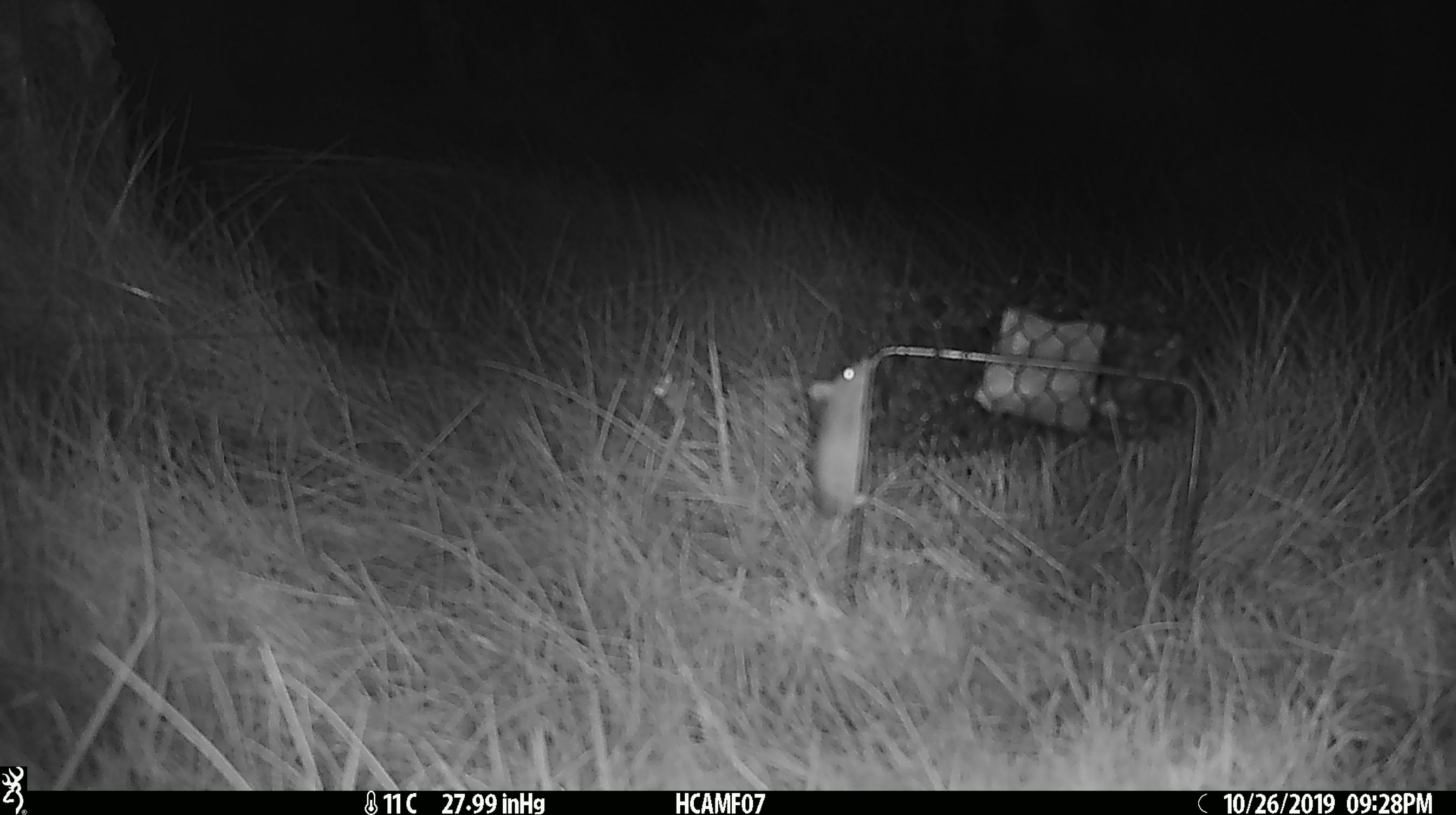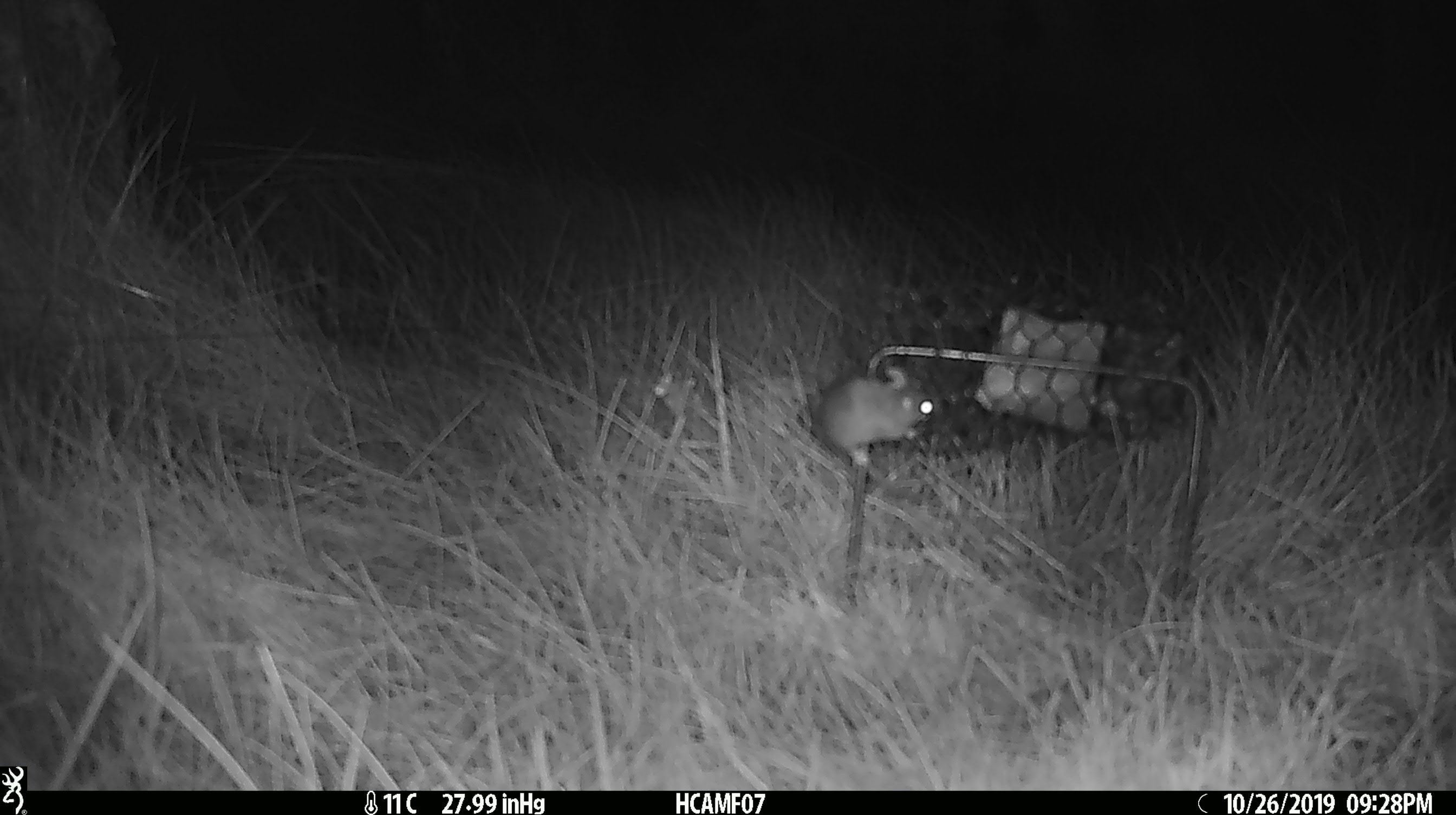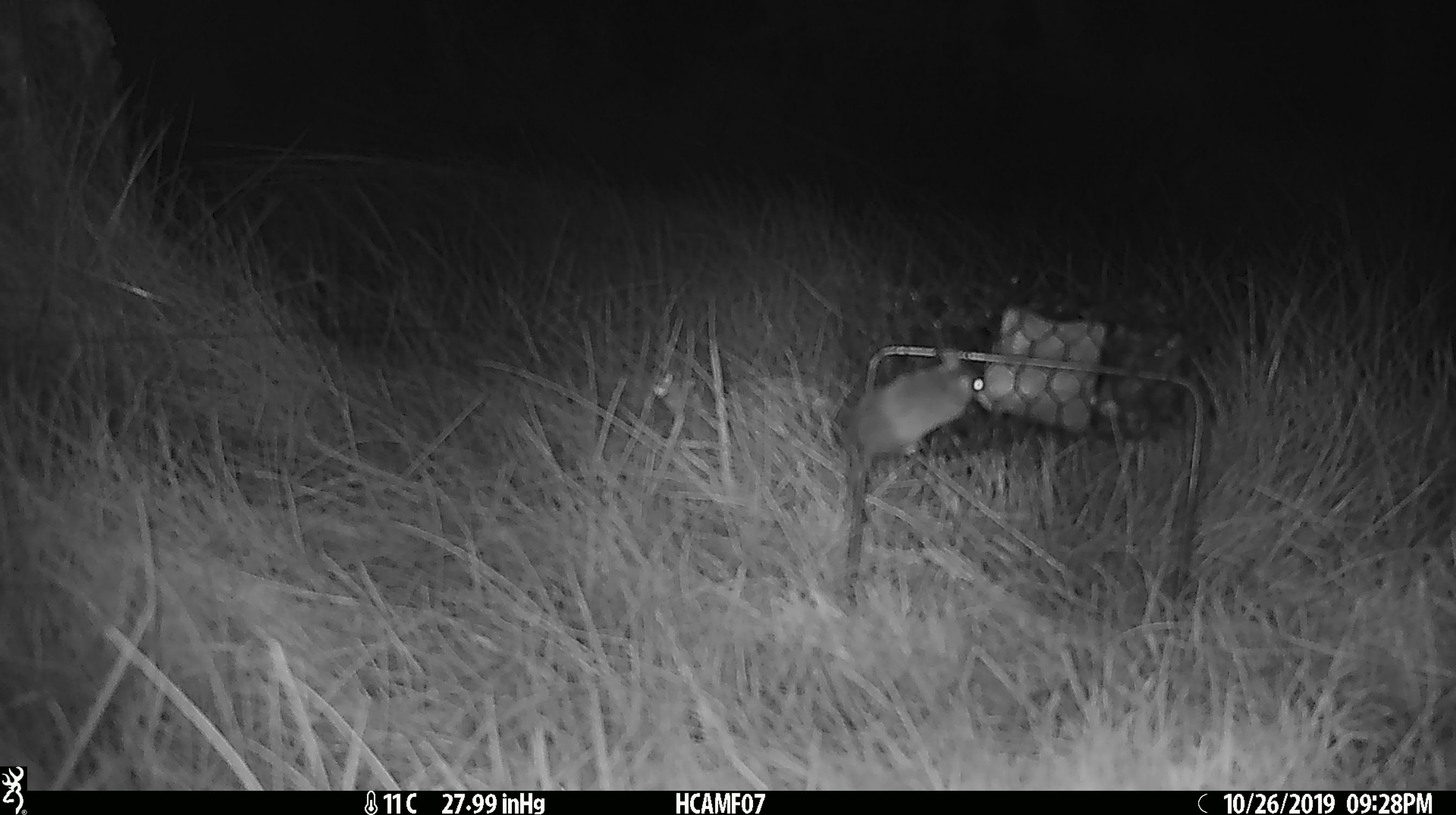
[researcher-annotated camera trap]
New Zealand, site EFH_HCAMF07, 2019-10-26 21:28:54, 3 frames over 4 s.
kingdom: Animalia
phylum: Chordata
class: Mammalia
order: Rodentia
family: Muridae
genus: Mus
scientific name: Mus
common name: mouse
Mouse (Mus).